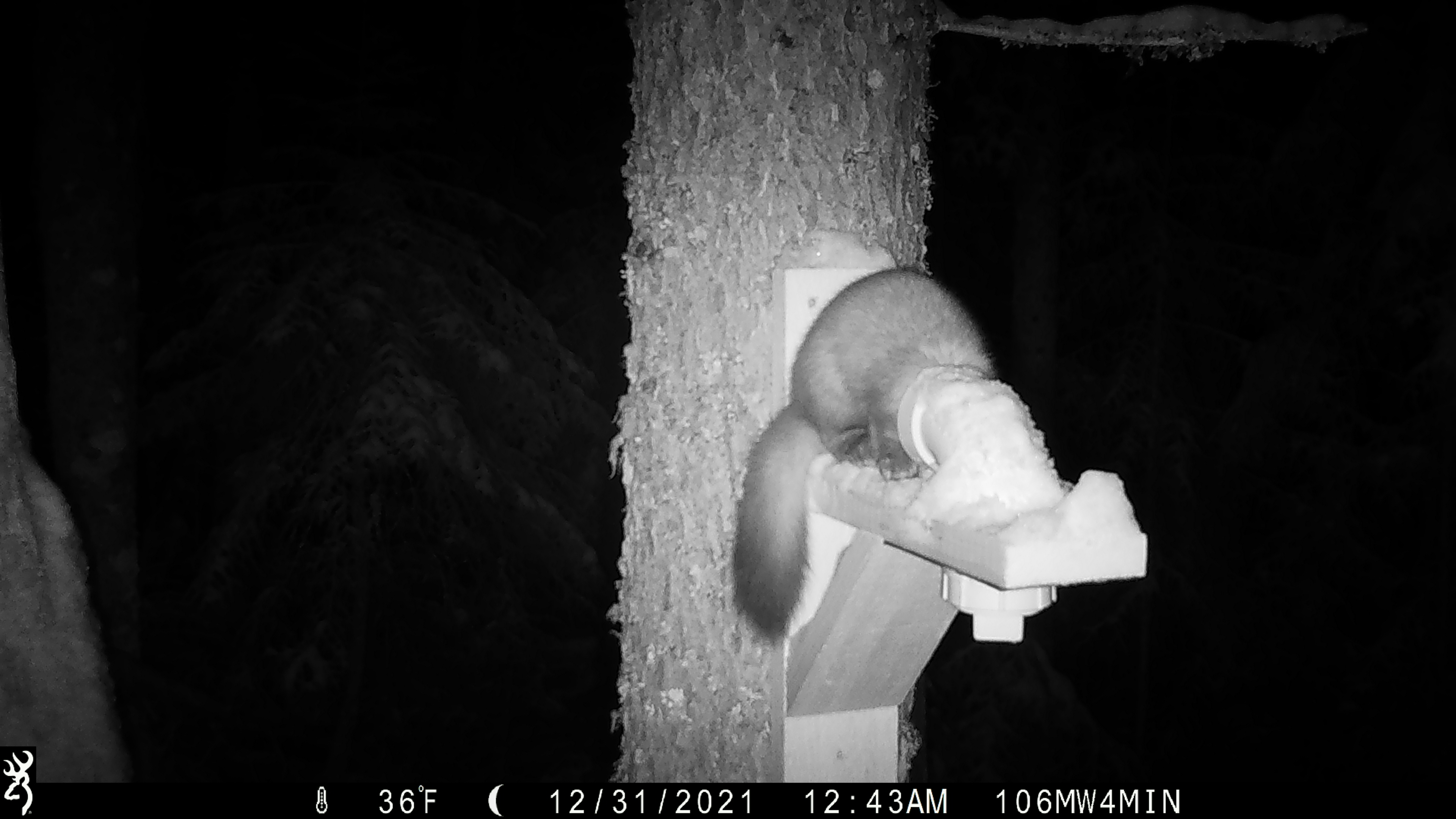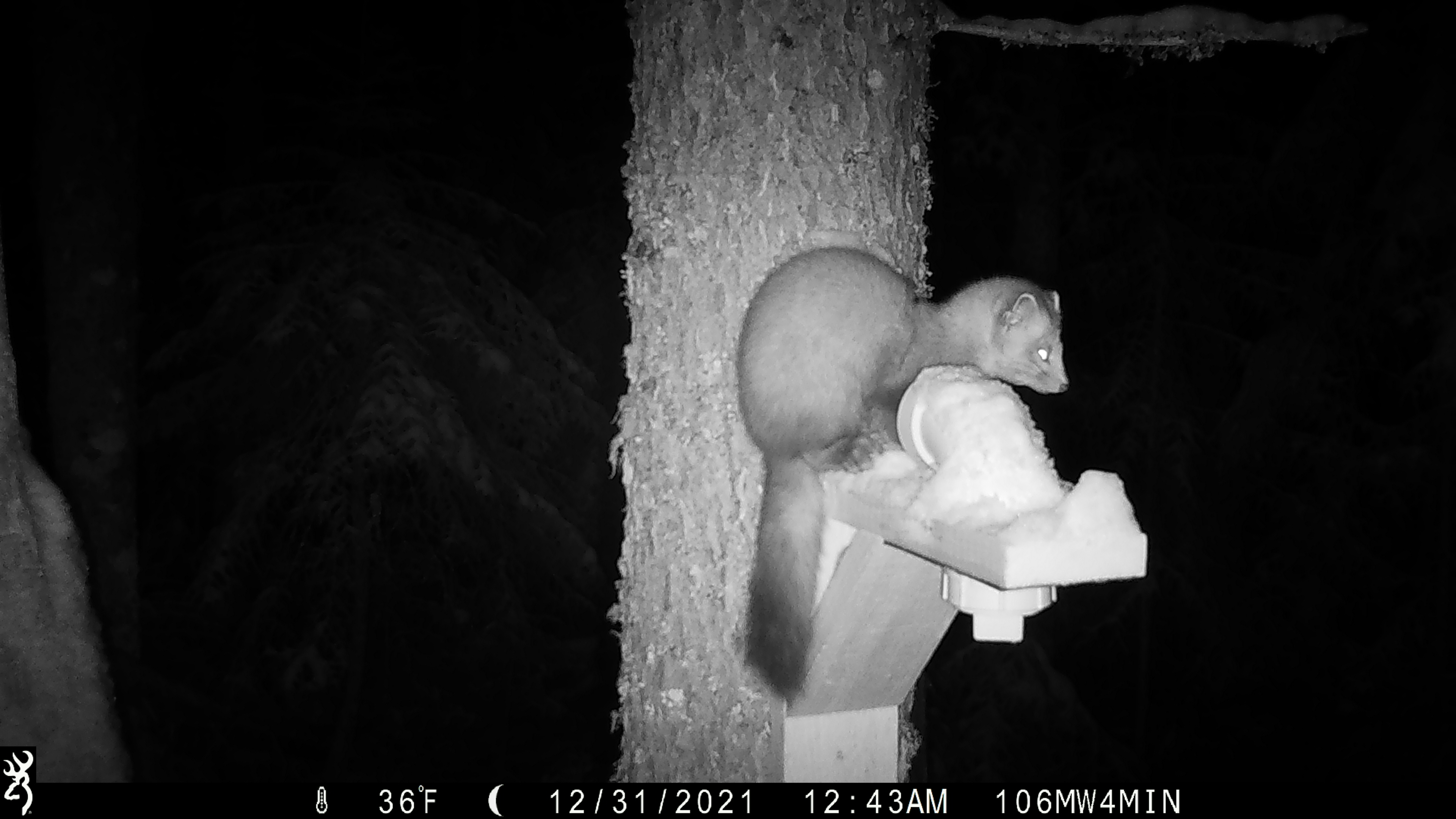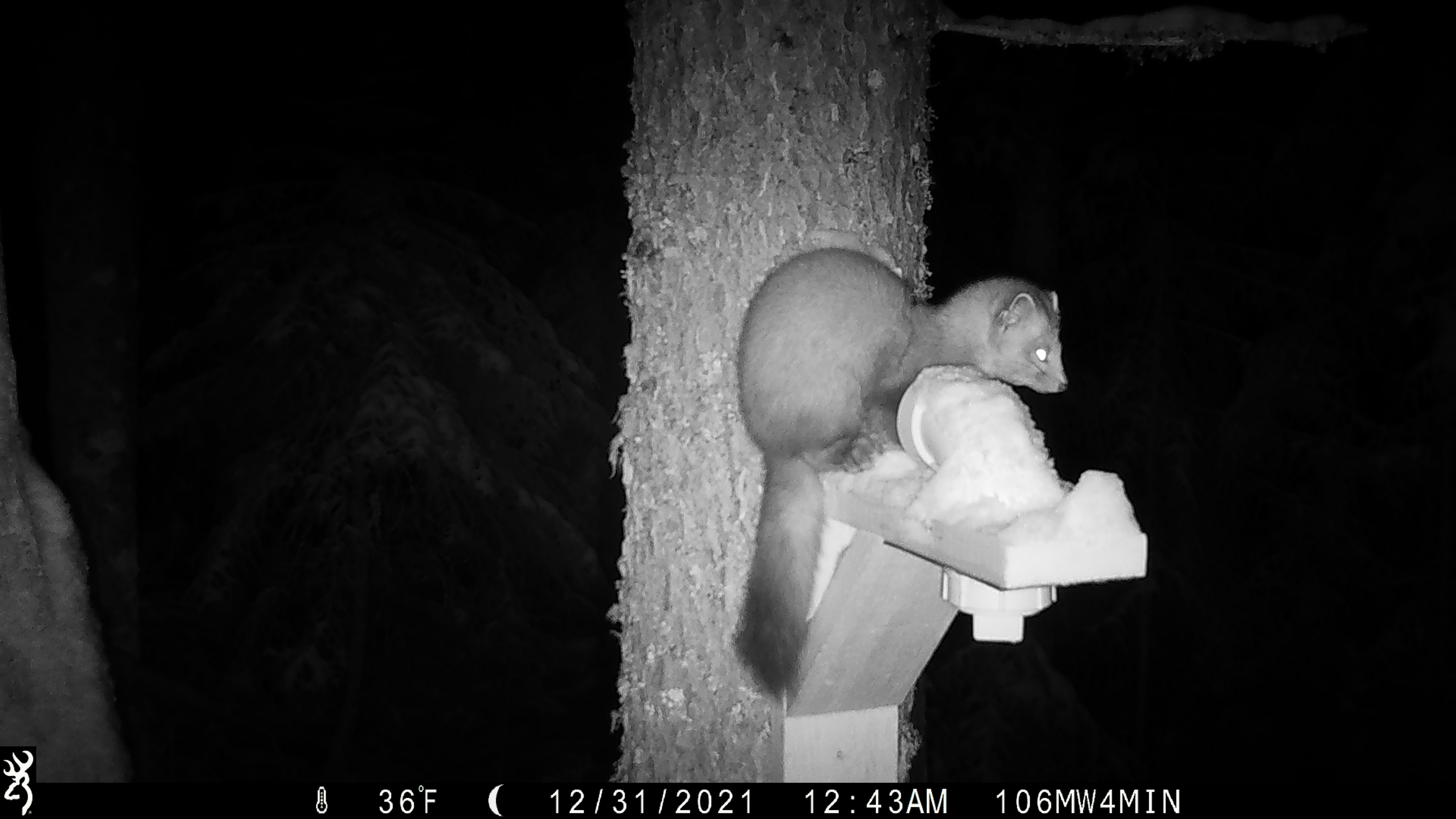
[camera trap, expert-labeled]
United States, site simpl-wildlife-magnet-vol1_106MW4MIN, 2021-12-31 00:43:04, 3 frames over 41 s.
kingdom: Animalia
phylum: Chordata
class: Mammalia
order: Carnivora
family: Mustelidae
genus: Martes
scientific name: Martes americana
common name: american marten